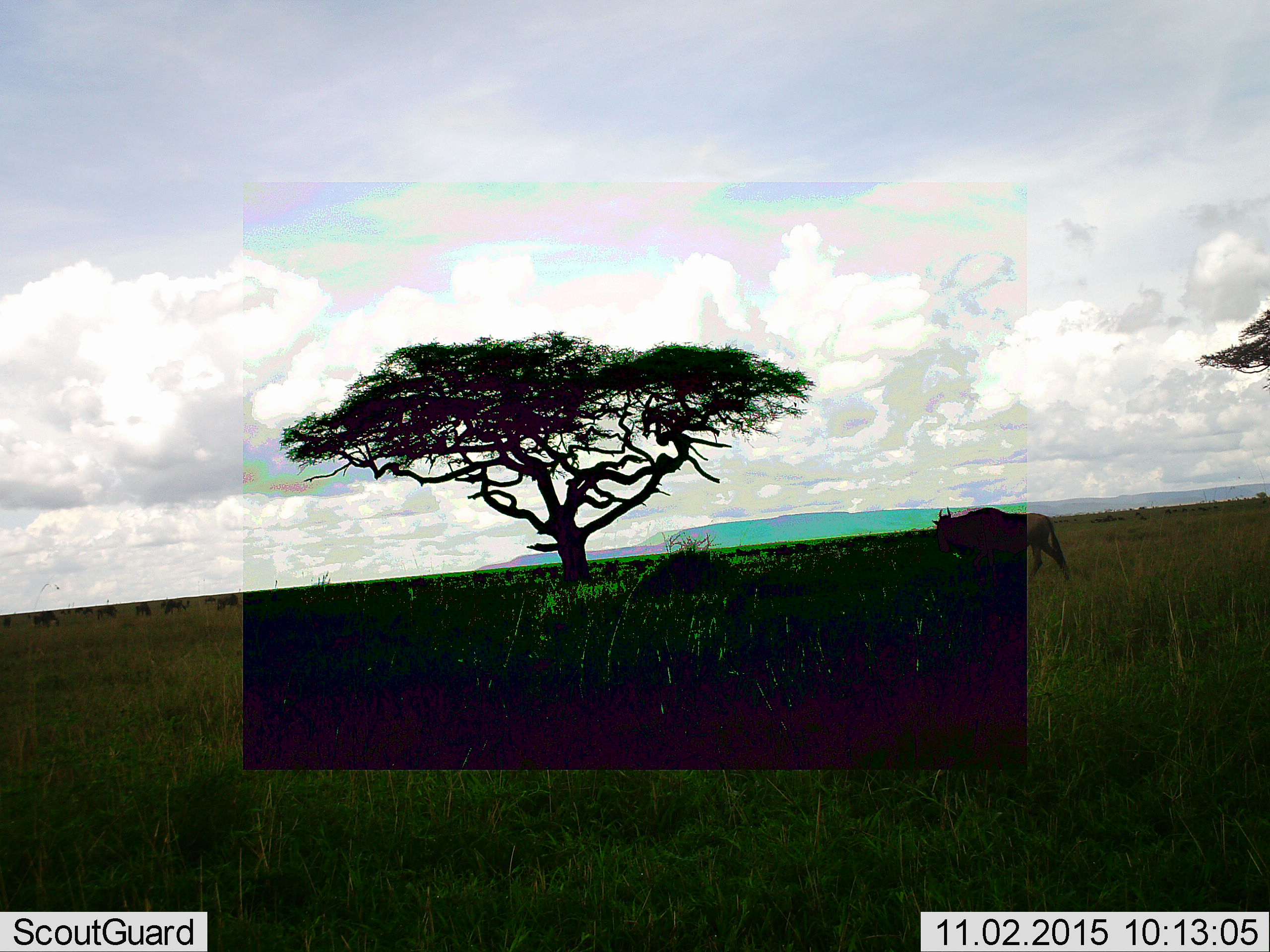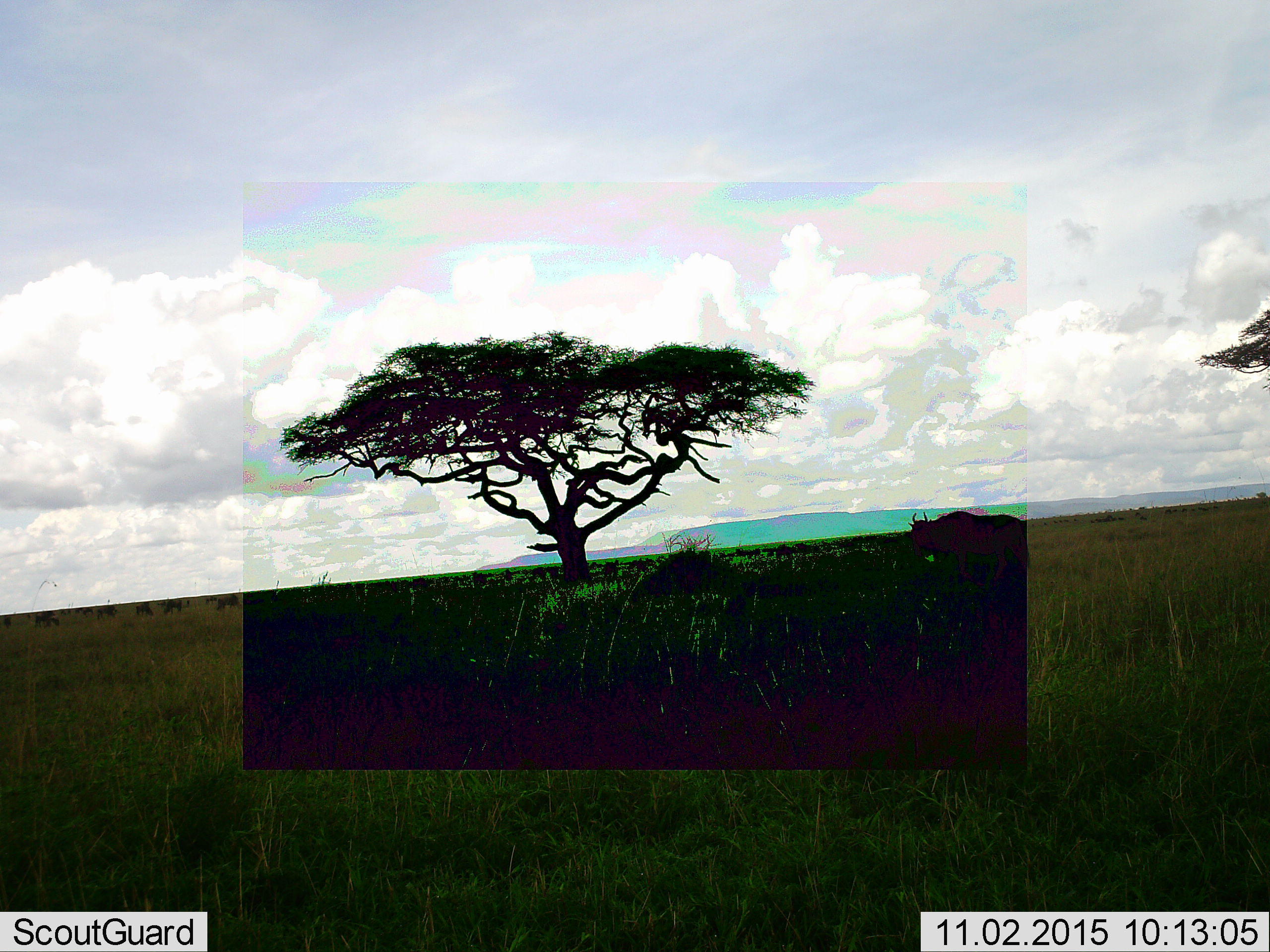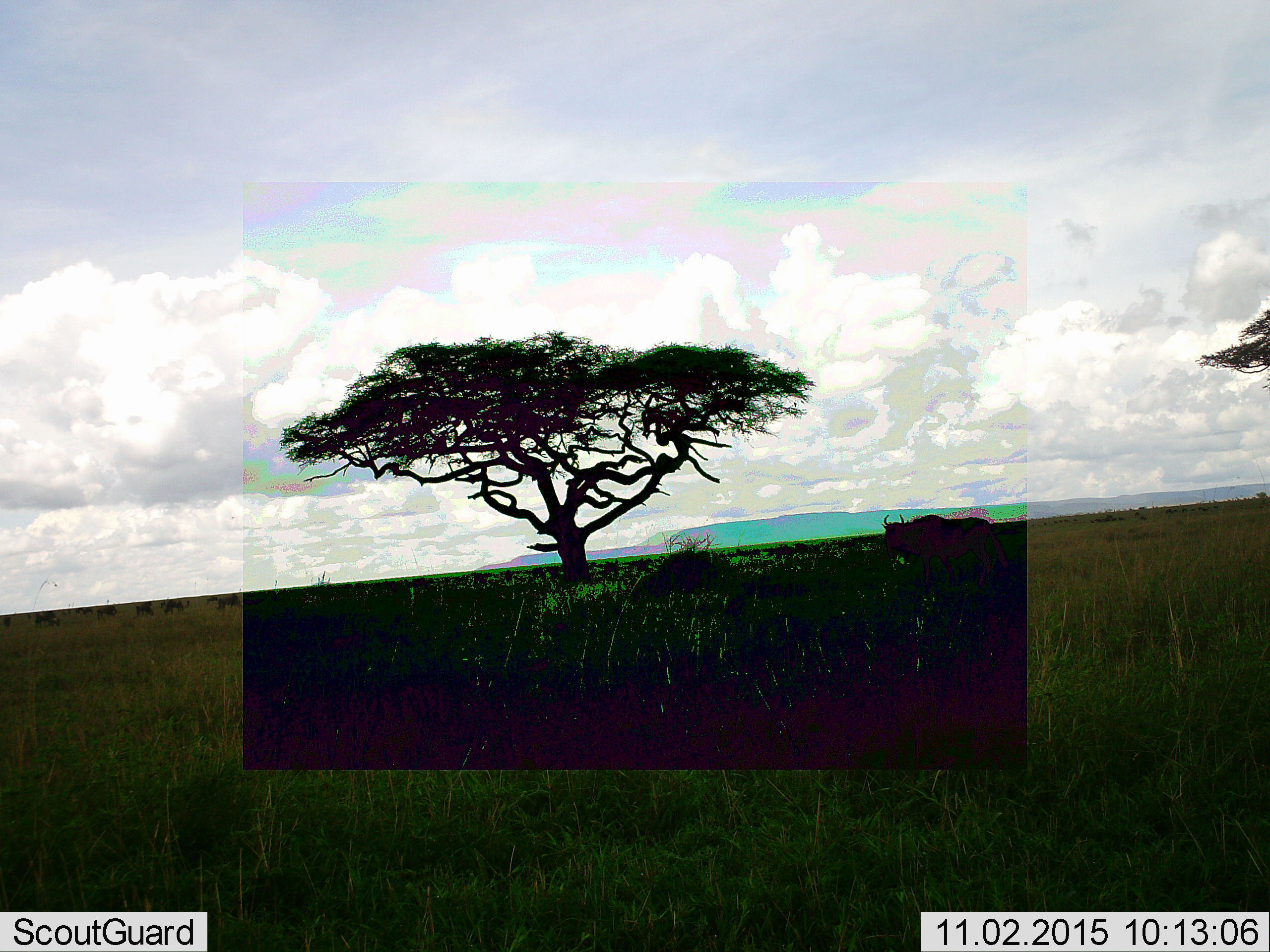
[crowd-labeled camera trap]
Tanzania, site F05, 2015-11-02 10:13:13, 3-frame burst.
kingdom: Animalia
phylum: Chordata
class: Mammalia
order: Artiodactyla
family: Bovidae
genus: Connochaetes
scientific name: Connochaetes taurinus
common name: blue wildebeest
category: wildebeest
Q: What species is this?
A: Wildebeest (blue wildebeest) (Connochaetes taurinus).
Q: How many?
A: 11-50.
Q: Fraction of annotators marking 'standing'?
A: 50%.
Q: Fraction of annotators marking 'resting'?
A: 10%.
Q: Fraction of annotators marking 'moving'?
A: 80%.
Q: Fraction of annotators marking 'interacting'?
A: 0%.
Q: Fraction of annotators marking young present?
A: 0%.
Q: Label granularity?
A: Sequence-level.